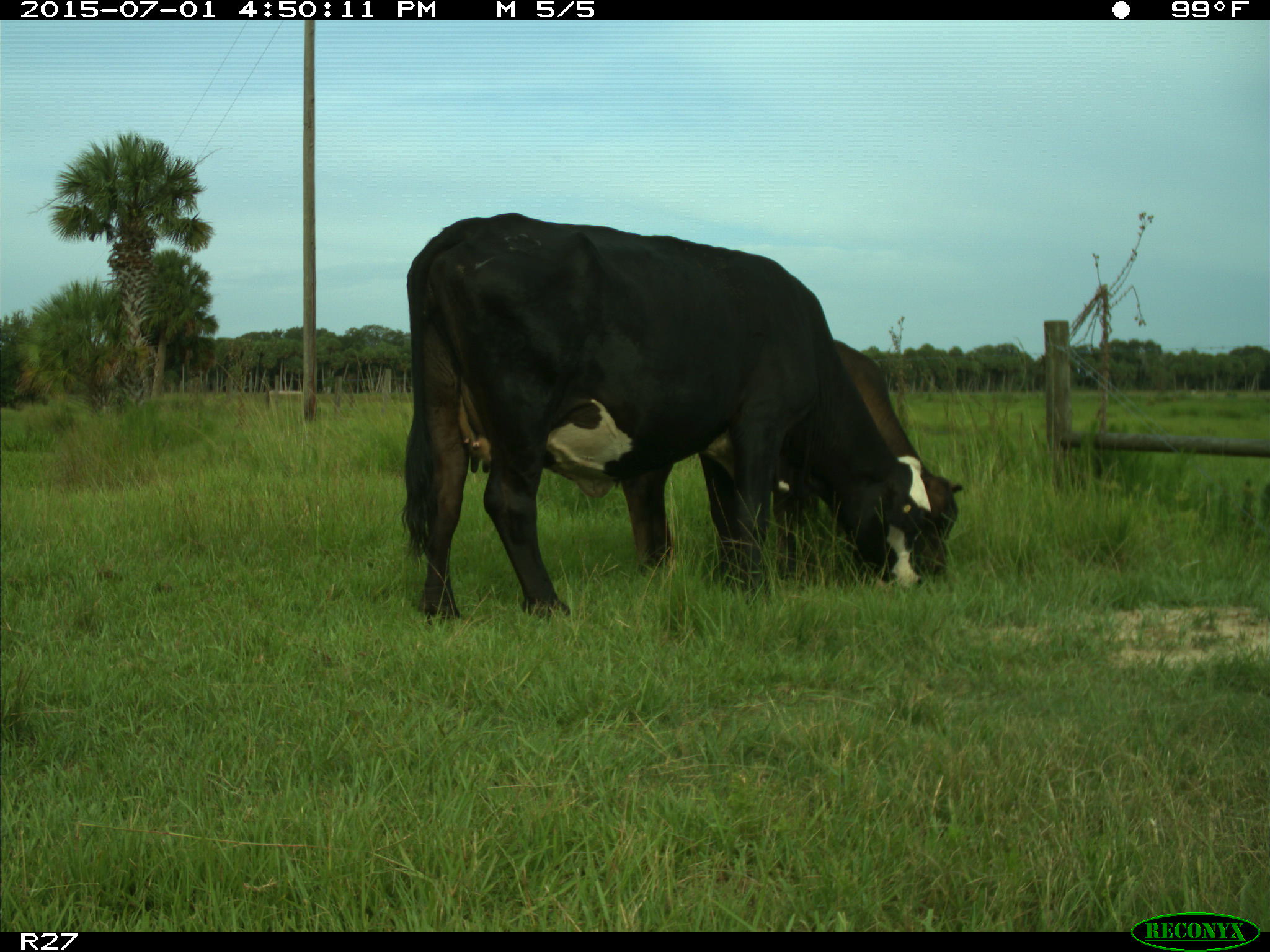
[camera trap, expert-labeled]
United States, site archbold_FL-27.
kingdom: Animalia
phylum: Chordata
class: Mammalia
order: Artiodactyla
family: Bovidae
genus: Bos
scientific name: Bos taurus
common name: domestic cow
Bos taurus (domestic cow).